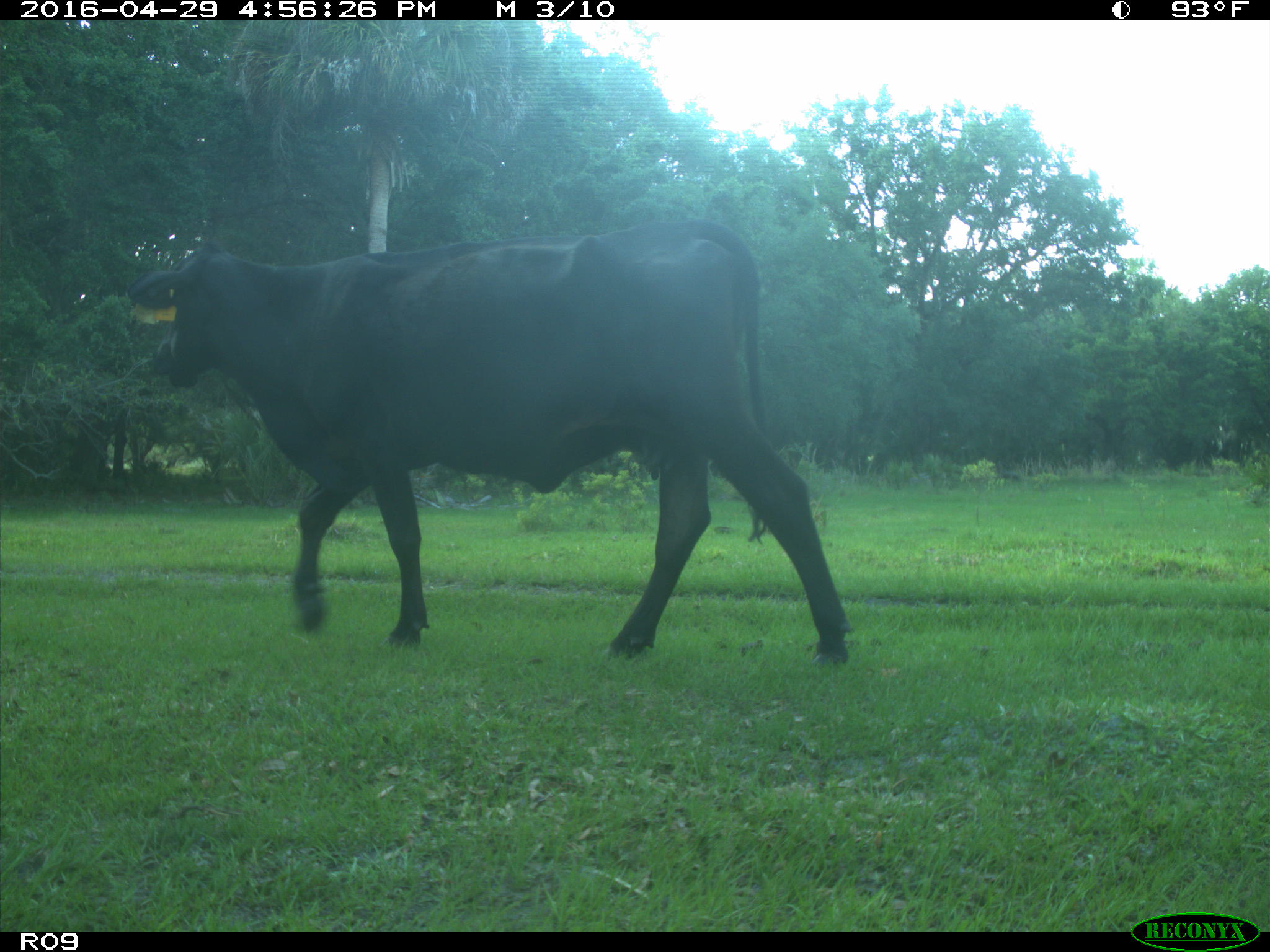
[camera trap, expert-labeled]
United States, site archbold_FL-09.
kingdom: Animalia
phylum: Chordata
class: Mammalia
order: Artiodactyla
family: Bovidae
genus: Bos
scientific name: Bos taurus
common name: domestic cow